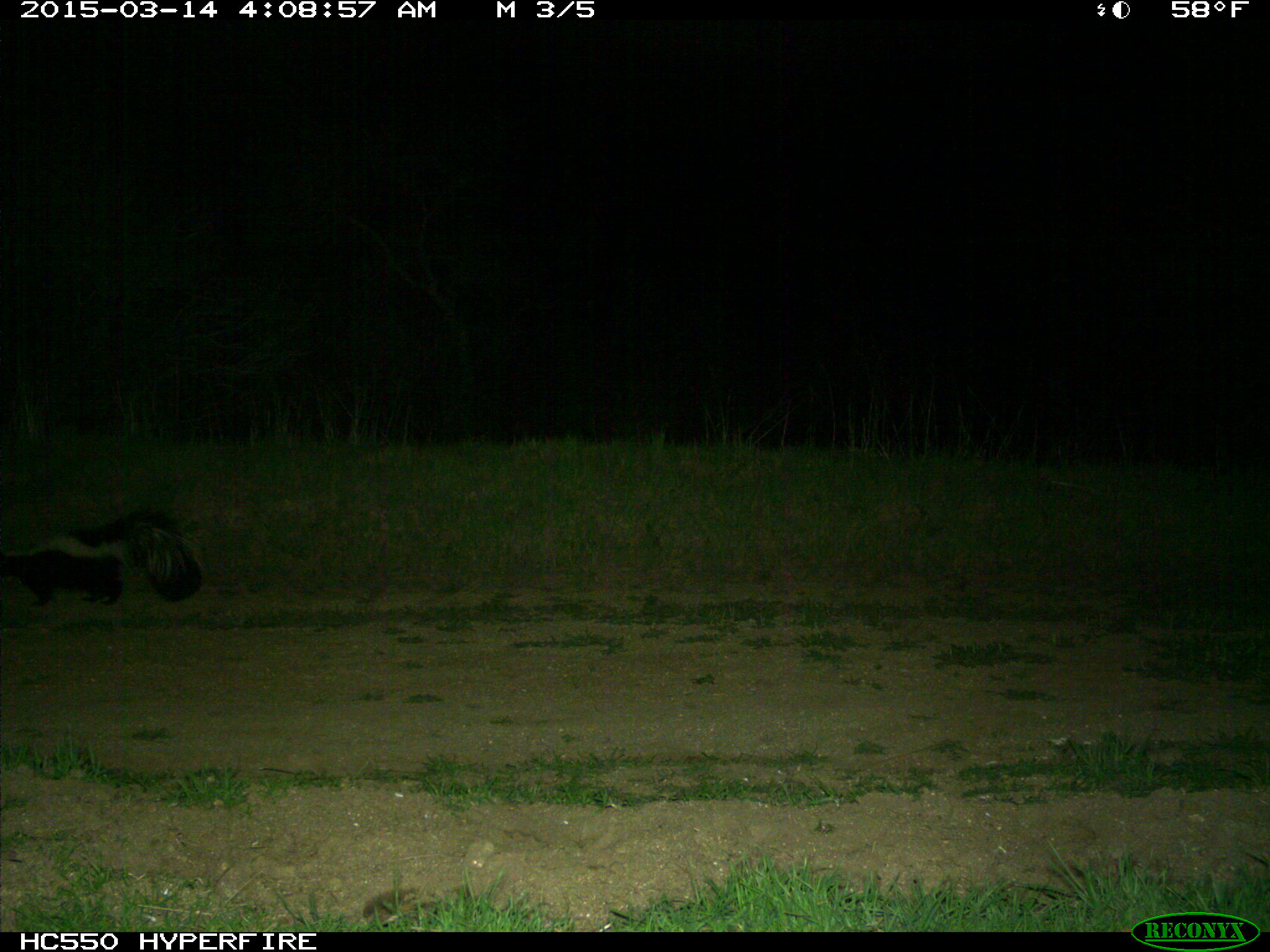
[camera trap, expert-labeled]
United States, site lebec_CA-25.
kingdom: Animalia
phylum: Chordata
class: Mammalia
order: Carnivora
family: Mephitidae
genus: Mephitis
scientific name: Mephitis mephitis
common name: striped skunk